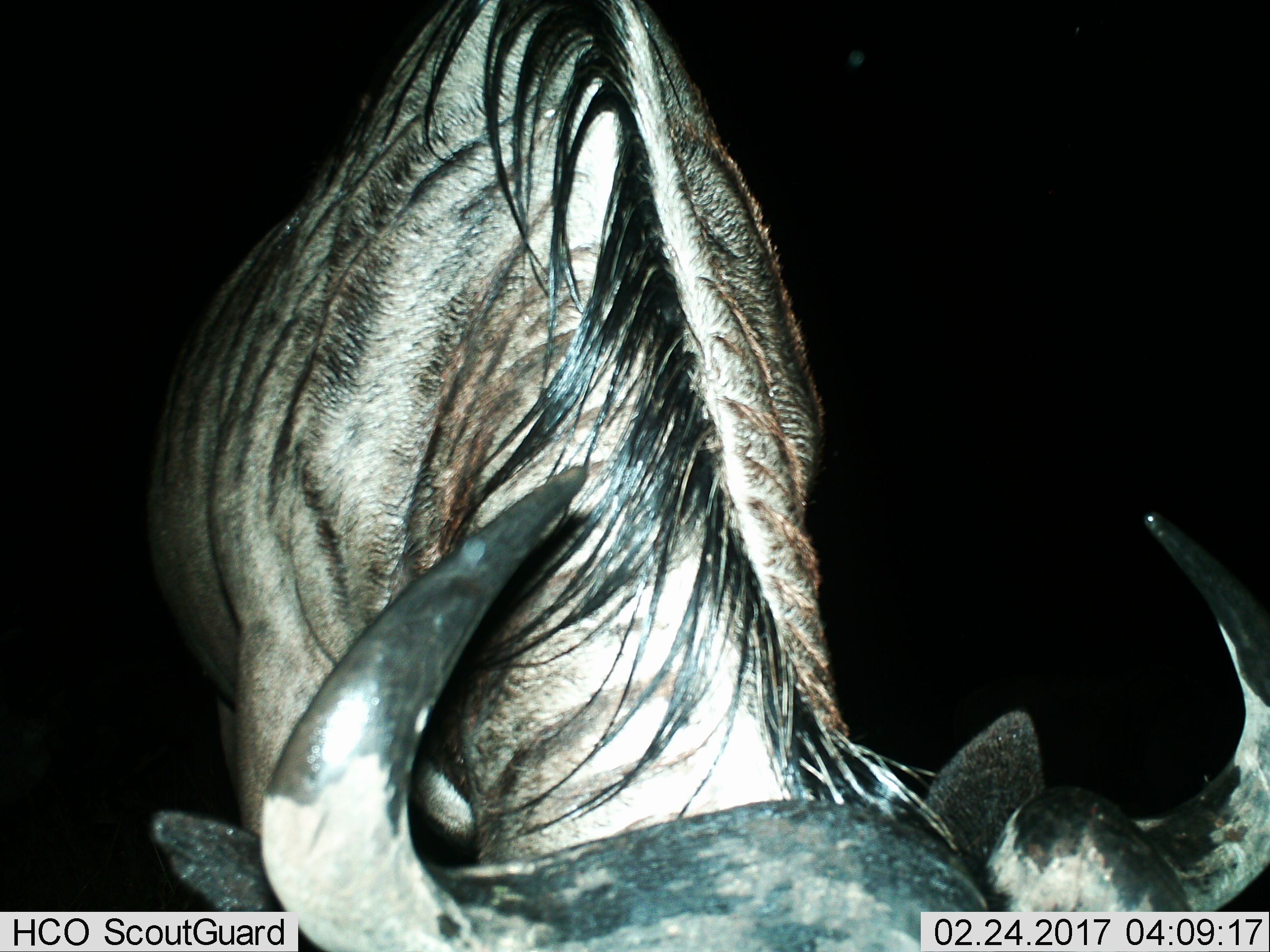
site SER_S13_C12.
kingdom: Animalia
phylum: Chordata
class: Mammalia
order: Artiodactyla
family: Bovidae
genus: Connochaetes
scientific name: Connochaetes taurinus taurinus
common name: blue wildebeest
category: wildebeestblue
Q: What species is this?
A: Wildebeestblue (blue wildebeest) (Connochaetes taurinus taurinus).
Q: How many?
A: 1.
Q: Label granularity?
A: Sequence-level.